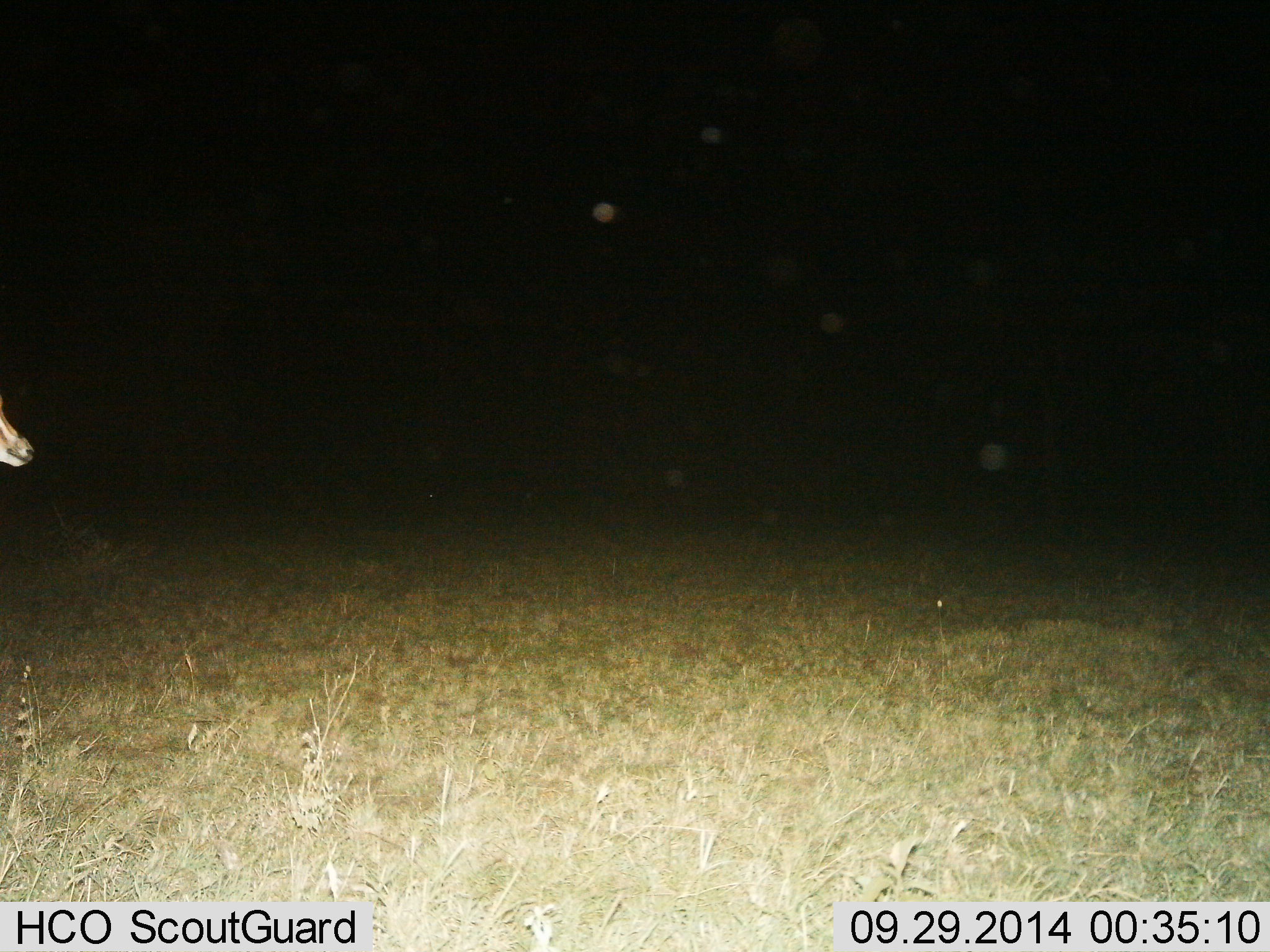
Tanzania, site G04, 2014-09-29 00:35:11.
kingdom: Animalia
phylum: Chordata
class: Mammalia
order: Artiodactyla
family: Bovidae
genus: Eudorcas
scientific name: Eudorcas thomsonii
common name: thomson's gazelle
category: gazellethomsons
Gazellethomsons (thomson's gazelle) (Eudorcas thomsonii), count 1. Behavior (volunteer vote fractions): standing 89%, resting 0%, moving 11%, interacting 0%. Young present (vote fraction): 0%. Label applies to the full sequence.